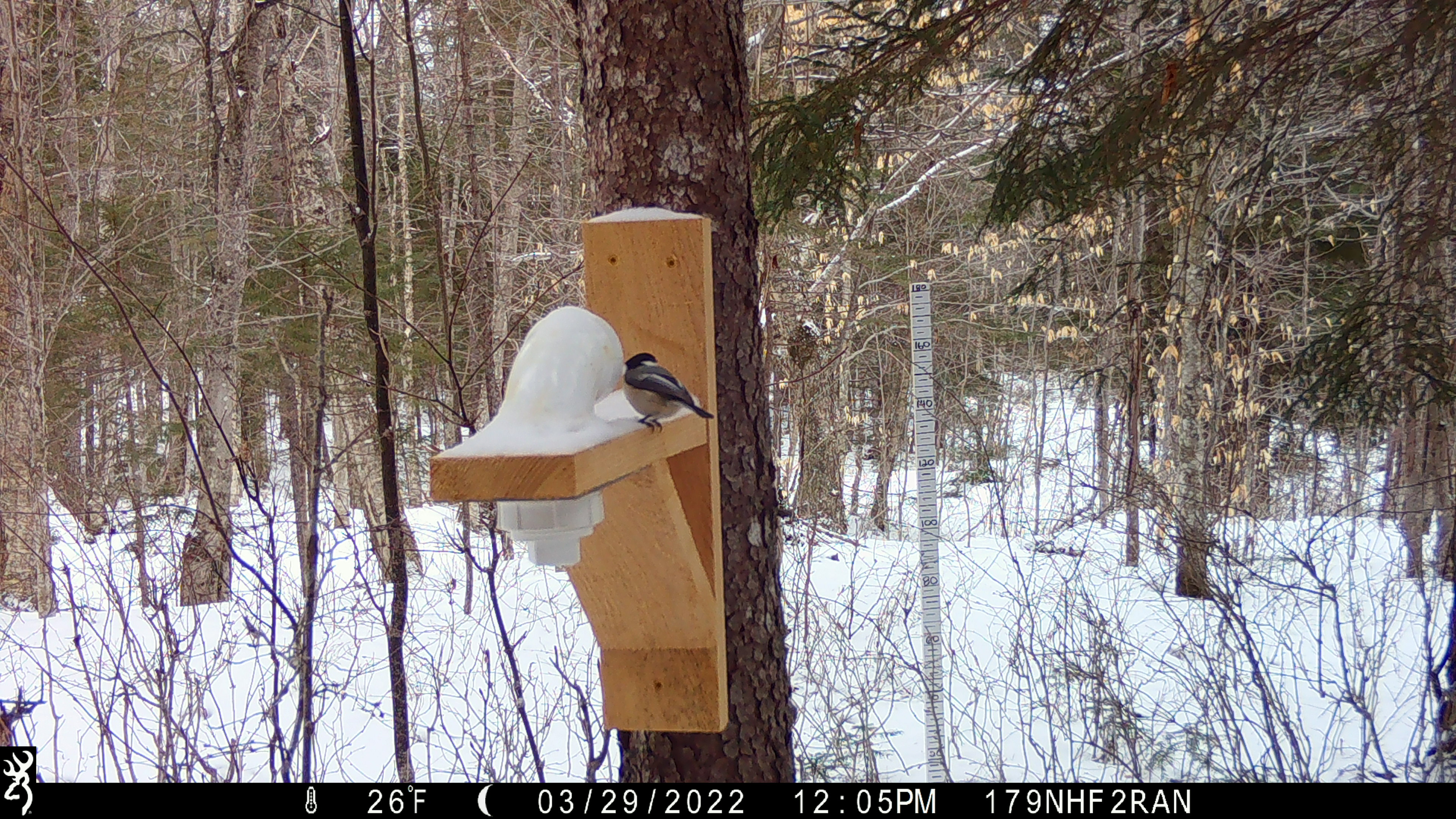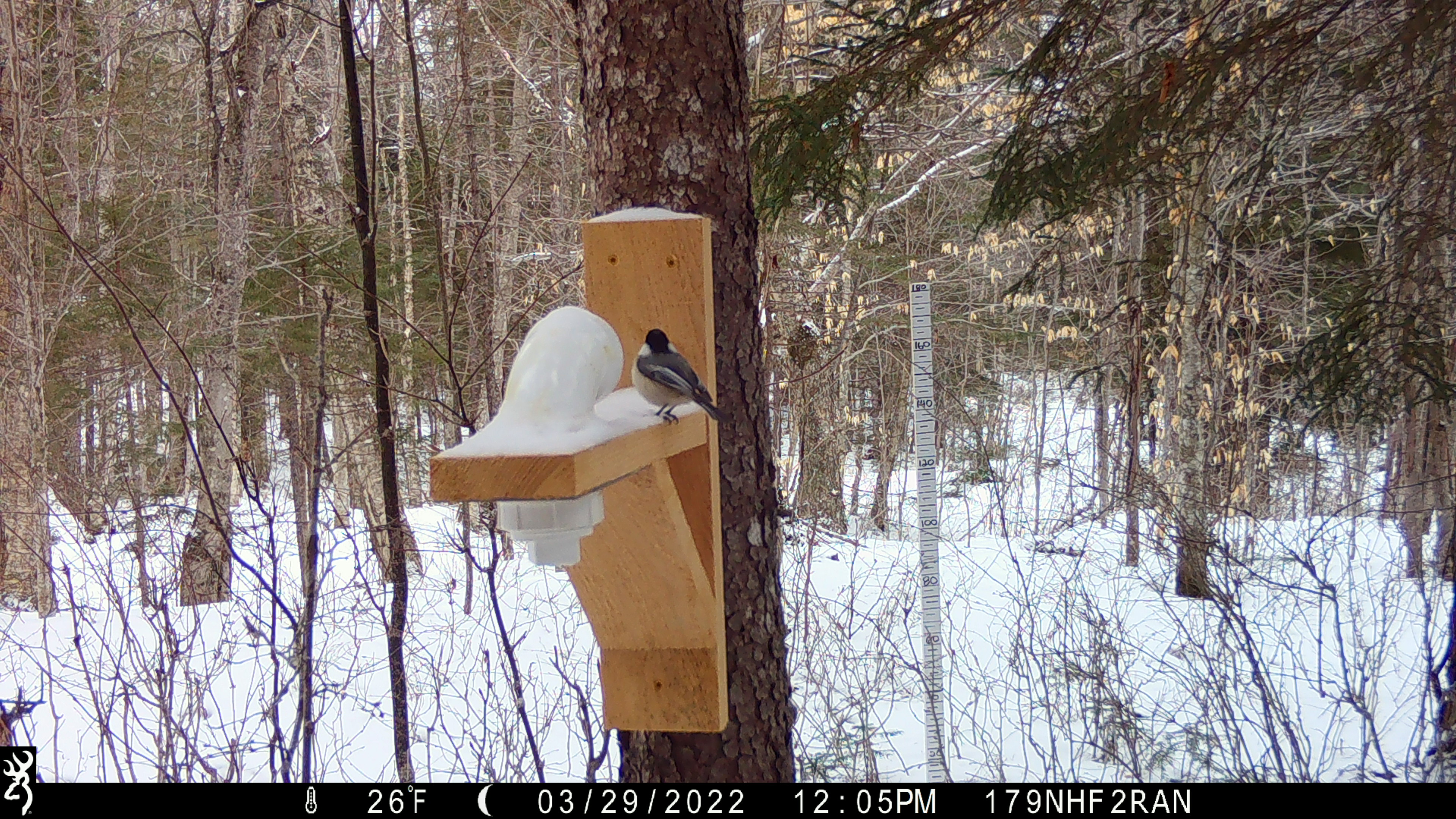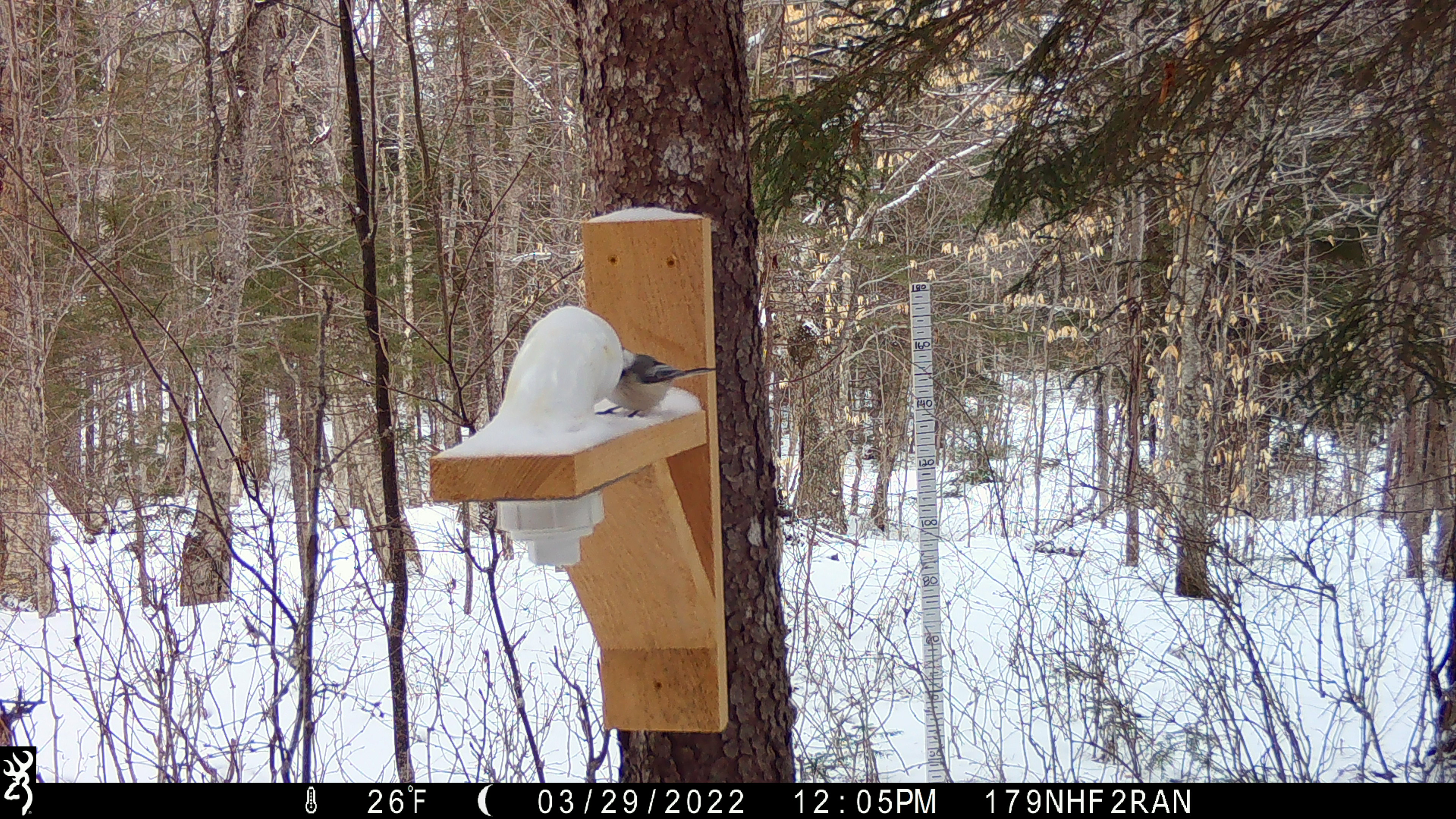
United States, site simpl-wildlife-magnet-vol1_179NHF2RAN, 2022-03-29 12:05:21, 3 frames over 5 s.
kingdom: Animalia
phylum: Chordata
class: Aves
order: Passeriformes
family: Paridae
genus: Poecile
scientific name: Poecile atricapillus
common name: black-capped chickadee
Black-capped chickadee (Poecile atricapillus).